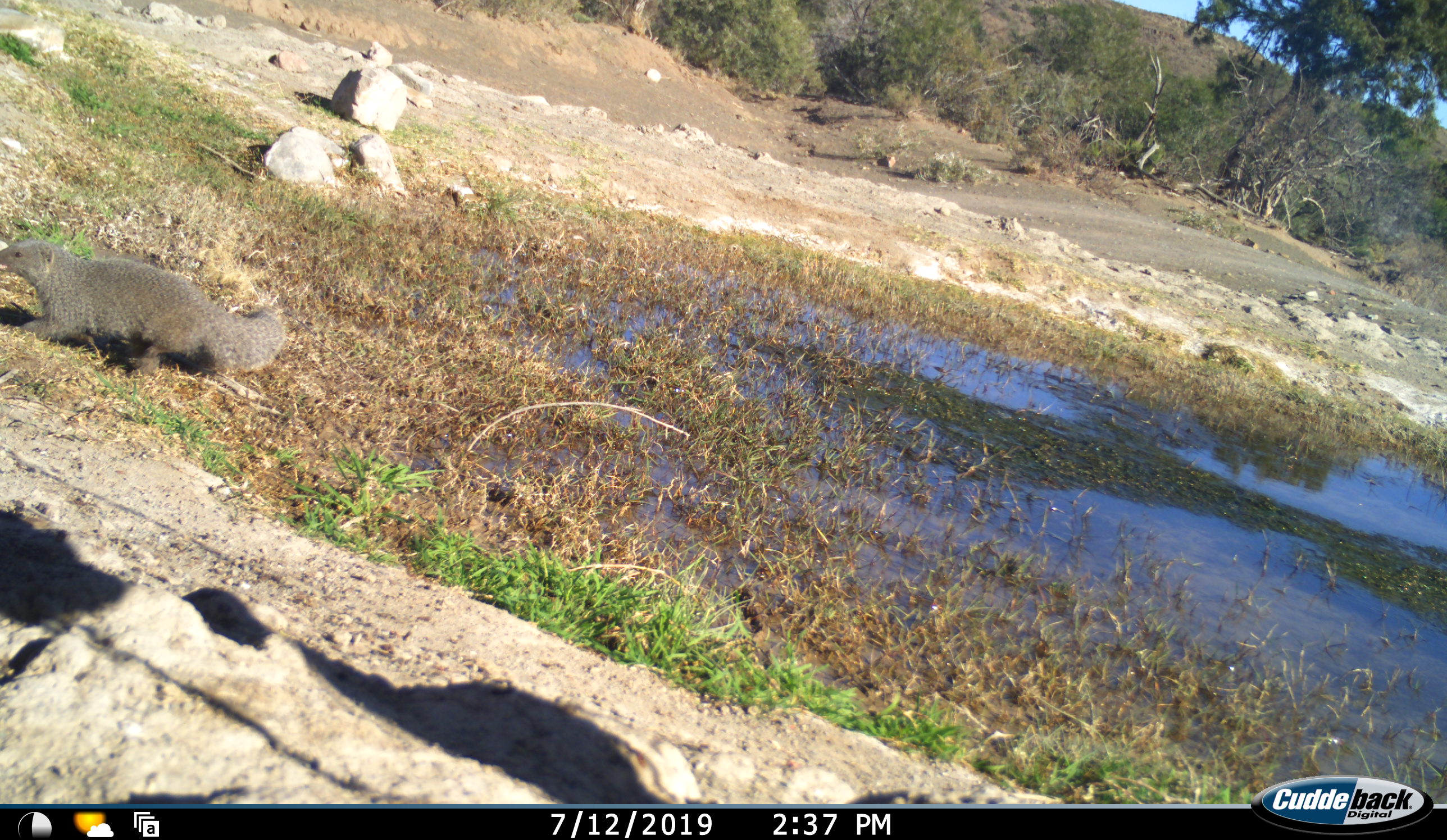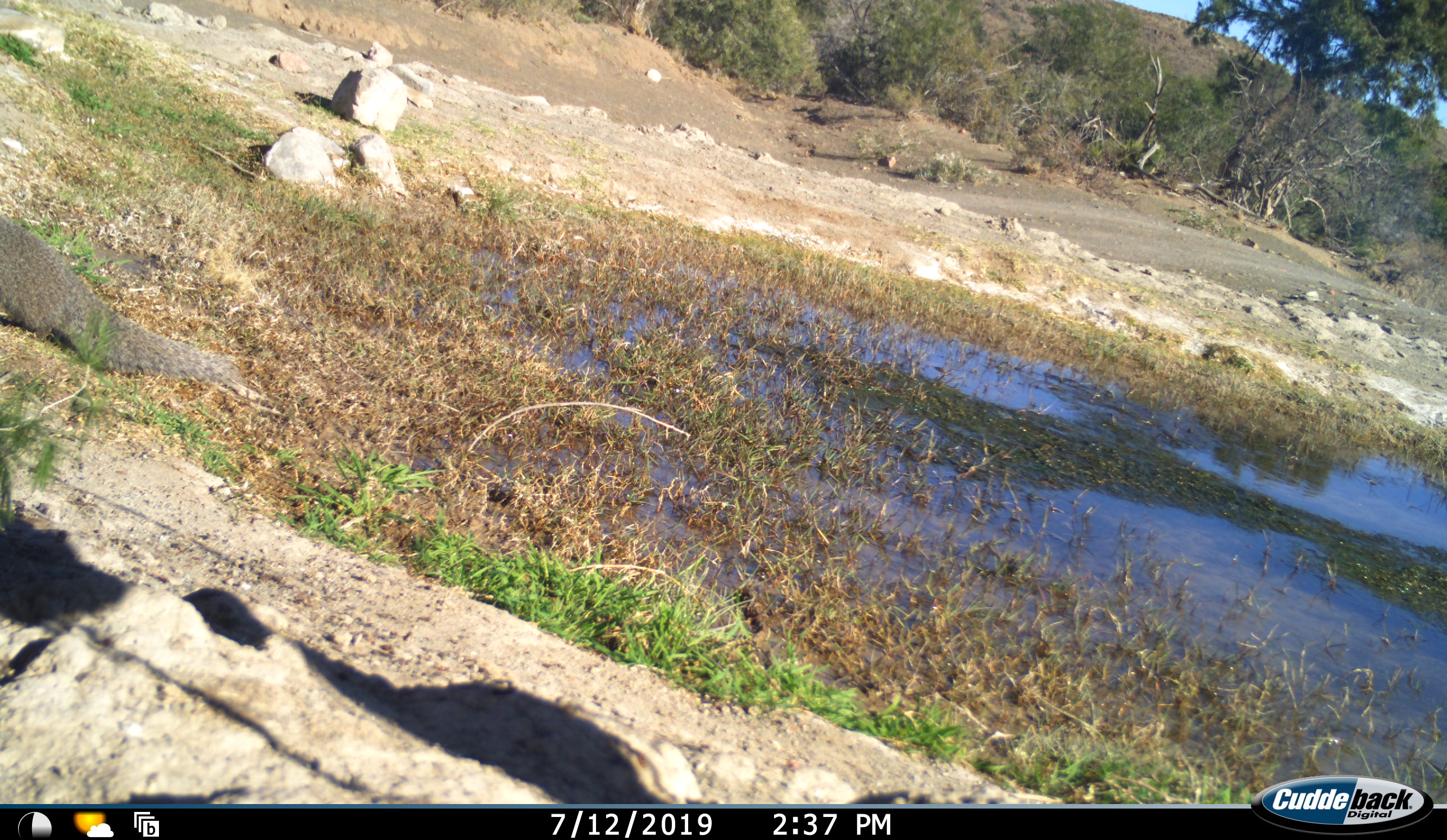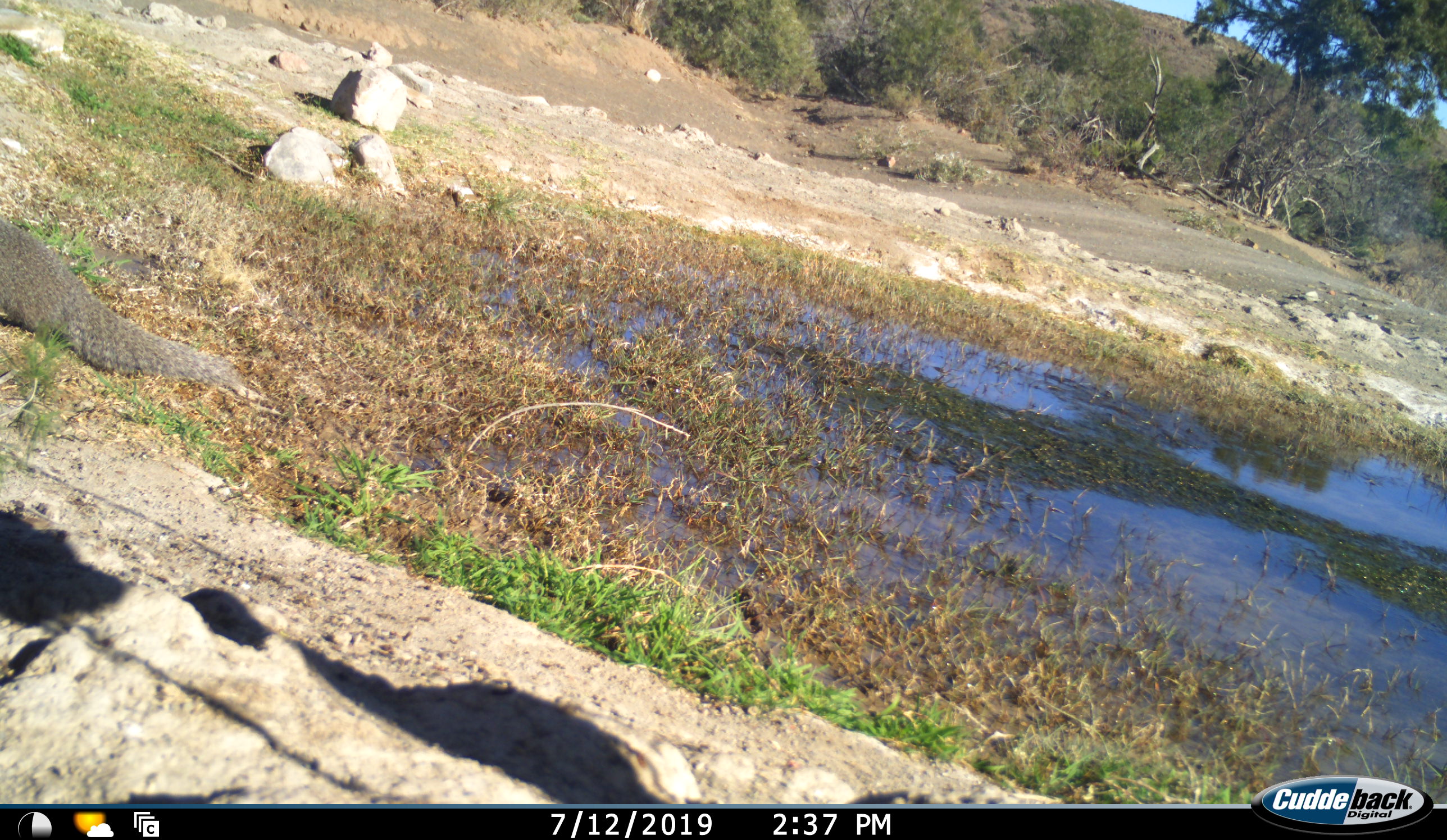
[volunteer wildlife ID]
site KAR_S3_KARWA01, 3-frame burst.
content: unidentified animal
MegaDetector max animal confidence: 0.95